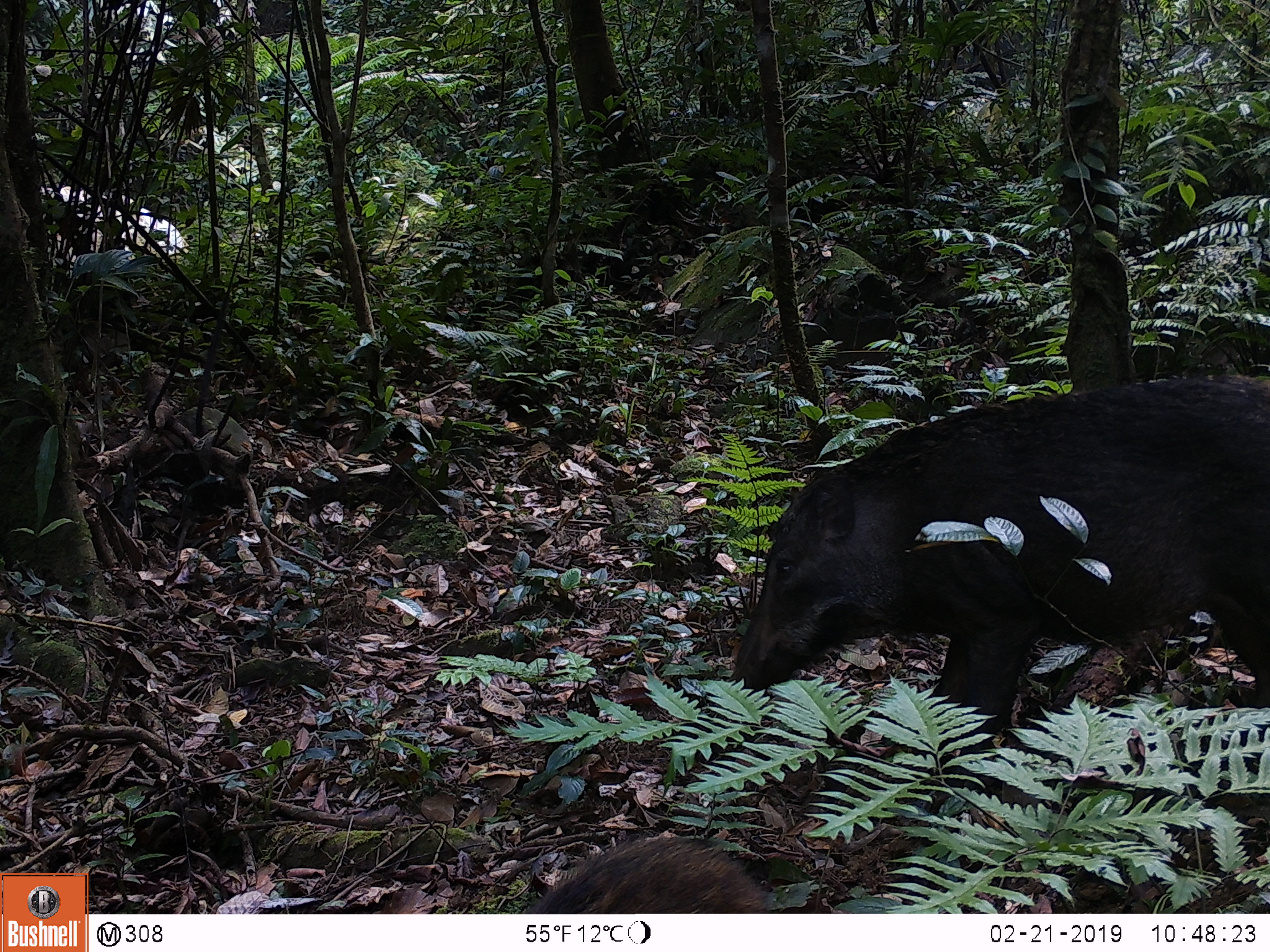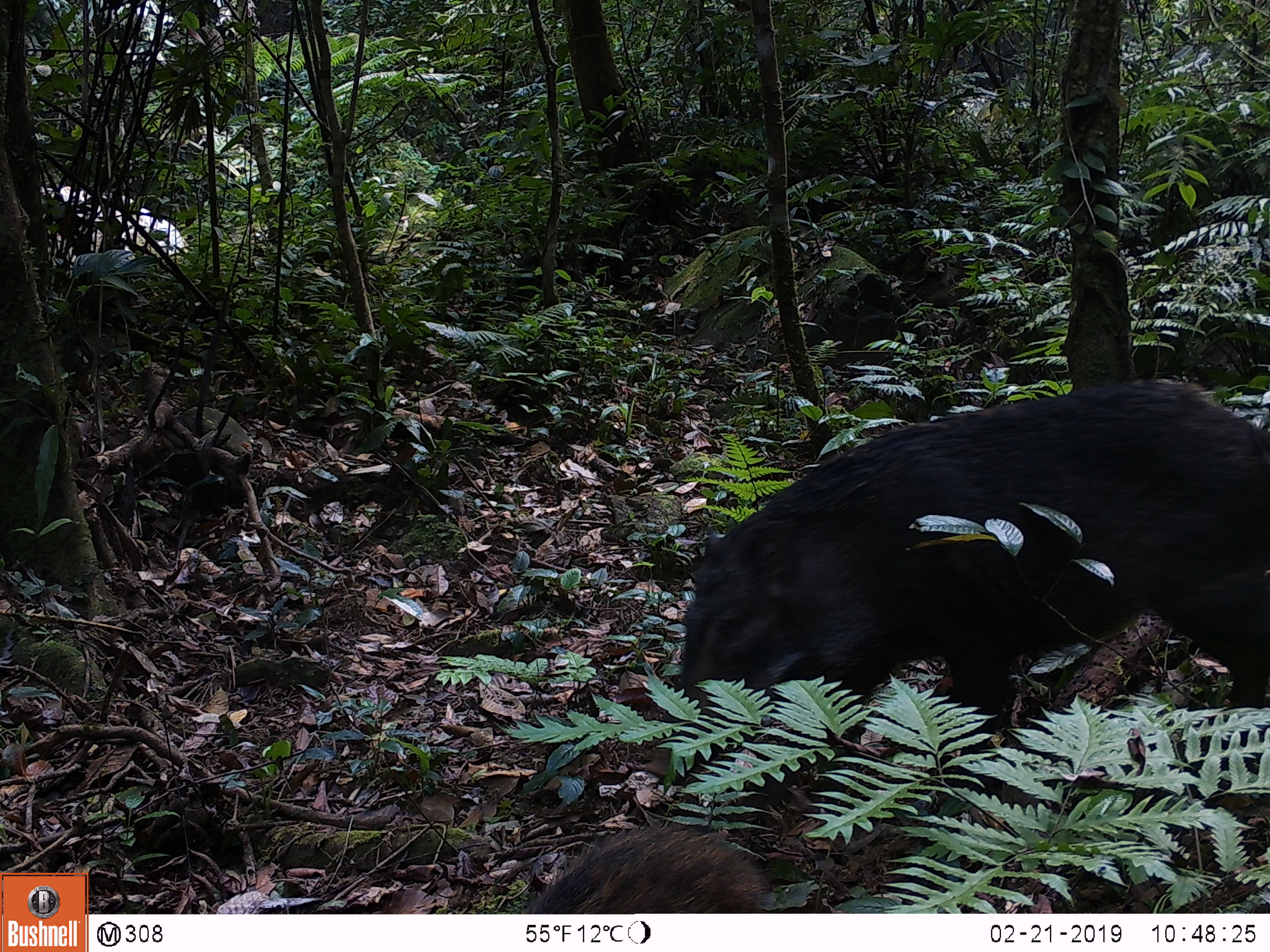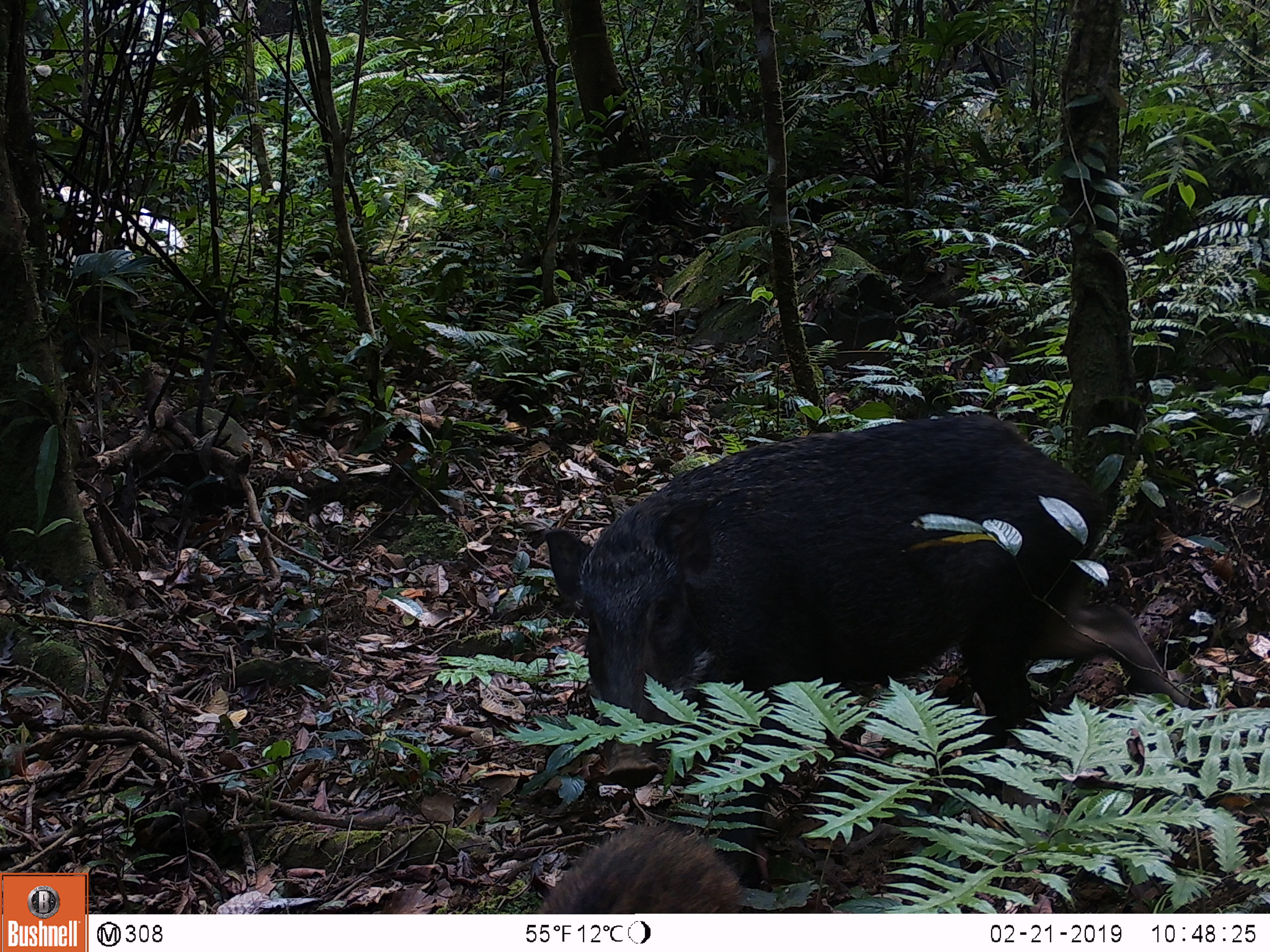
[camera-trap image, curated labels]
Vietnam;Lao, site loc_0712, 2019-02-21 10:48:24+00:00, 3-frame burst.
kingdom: Animalia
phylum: Chordata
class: Mammalia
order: Artiodactyla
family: Suidae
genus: Sus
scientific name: Sus scrofa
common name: eurasian wild pig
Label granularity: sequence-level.